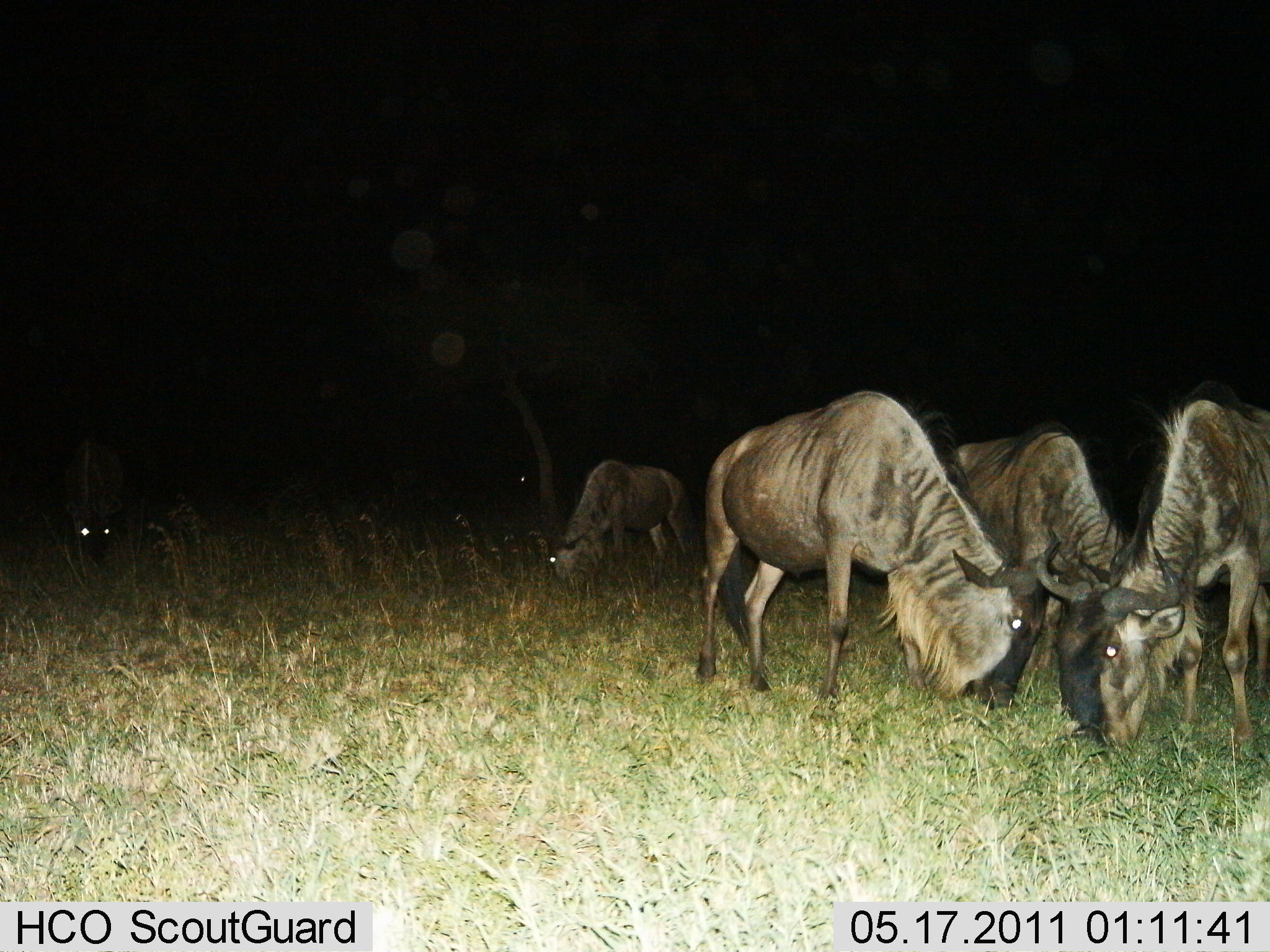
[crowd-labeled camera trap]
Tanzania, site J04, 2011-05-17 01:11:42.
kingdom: Animalia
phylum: Chordata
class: Mammalia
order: Artiodactyla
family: Bovidae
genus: Connochaetes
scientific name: Connochaetes taurinus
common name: blue wildebeest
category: wildebeest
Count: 5.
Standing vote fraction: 29%.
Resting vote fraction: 6%.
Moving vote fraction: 0%.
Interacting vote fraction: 0%.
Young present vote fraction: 0%.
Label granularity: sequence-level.